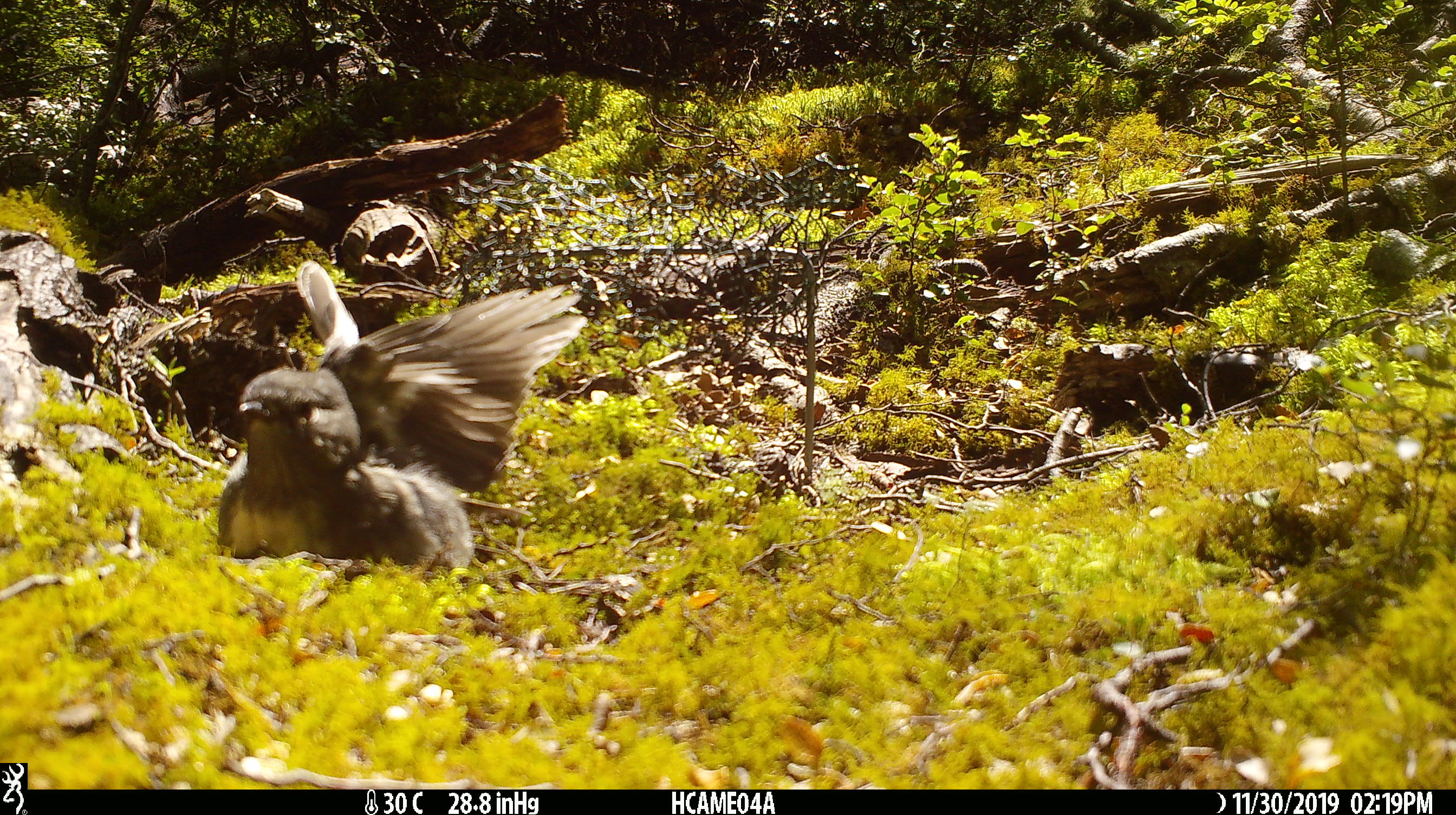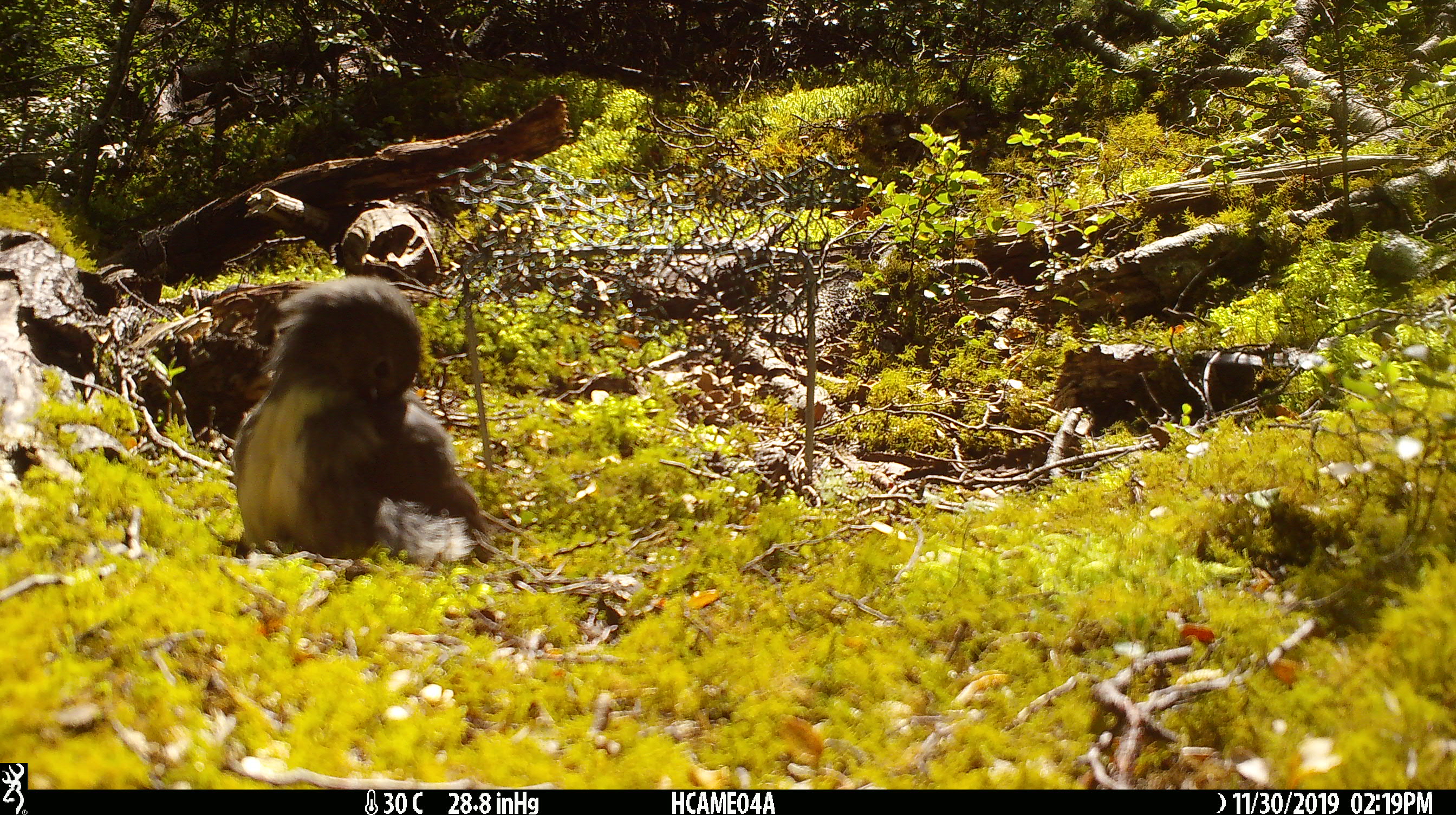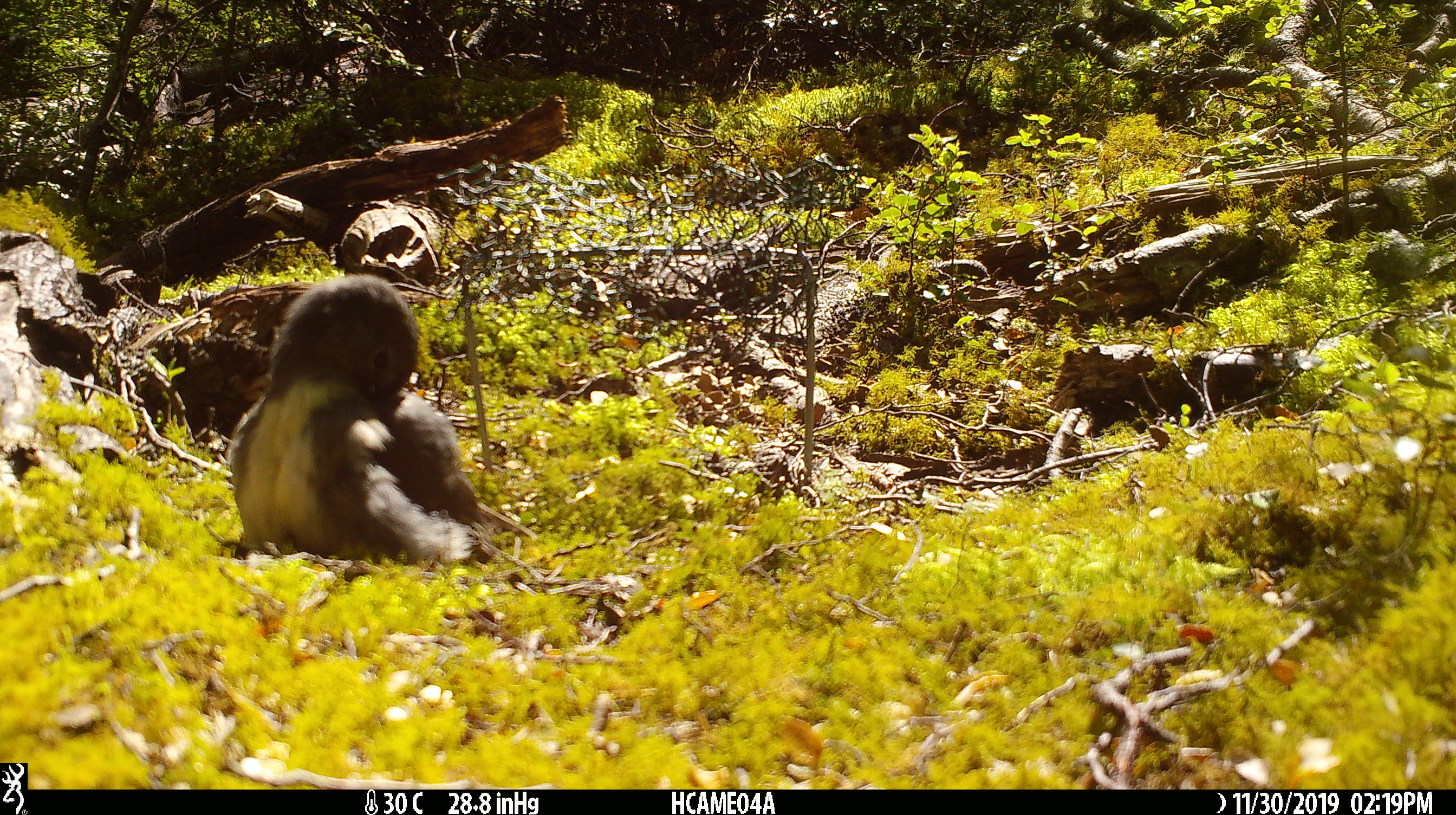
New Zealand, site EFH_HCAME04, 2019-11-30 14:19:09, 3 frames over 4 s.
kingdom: Animalia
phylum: Chordata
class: Aves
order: Passeriformes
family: Petroicidae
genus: Petroica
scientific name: Petroica australis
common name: new zealand robin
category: robin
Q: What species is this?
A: Robin (new zealand robin) (Petroica australis).